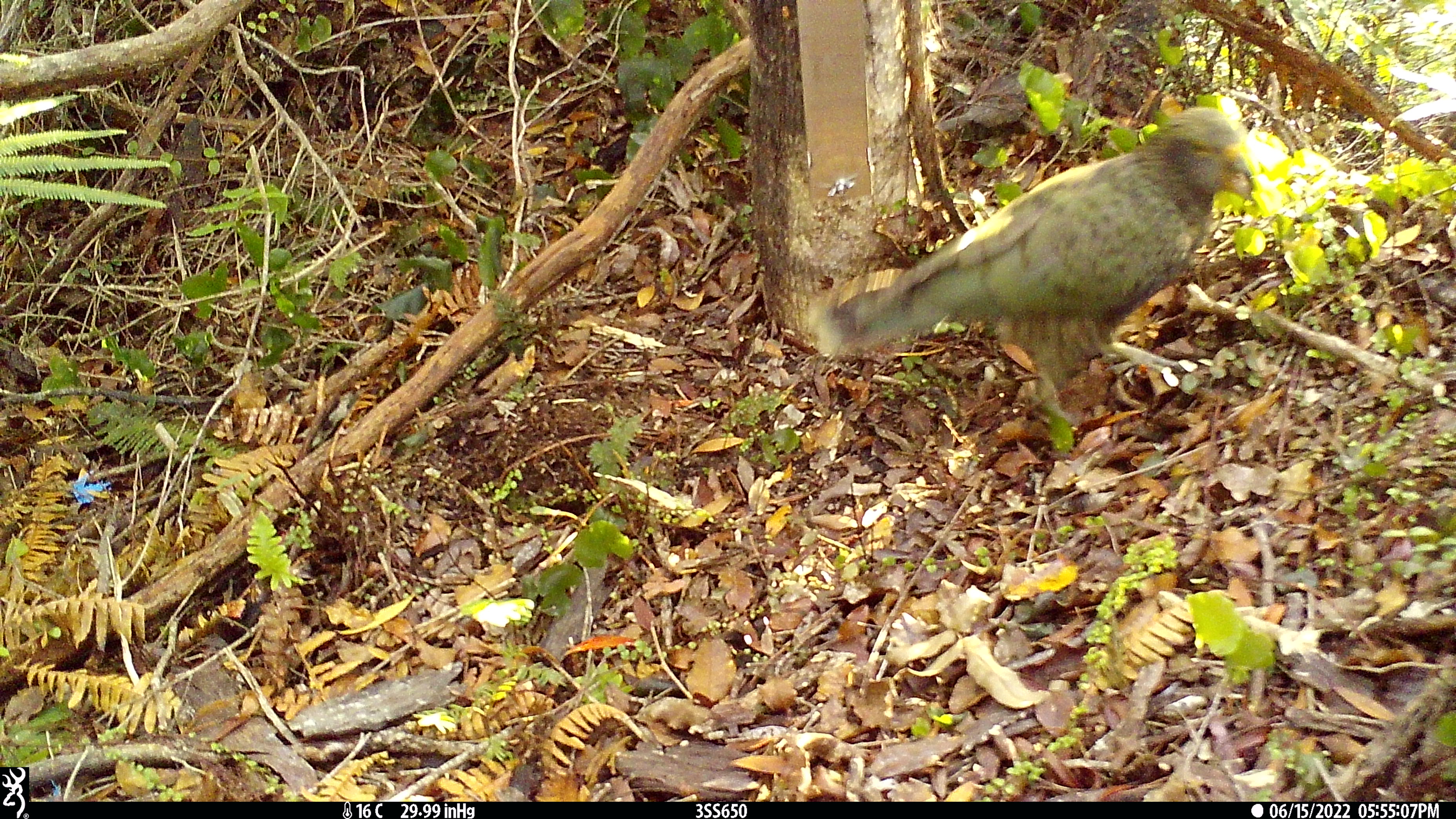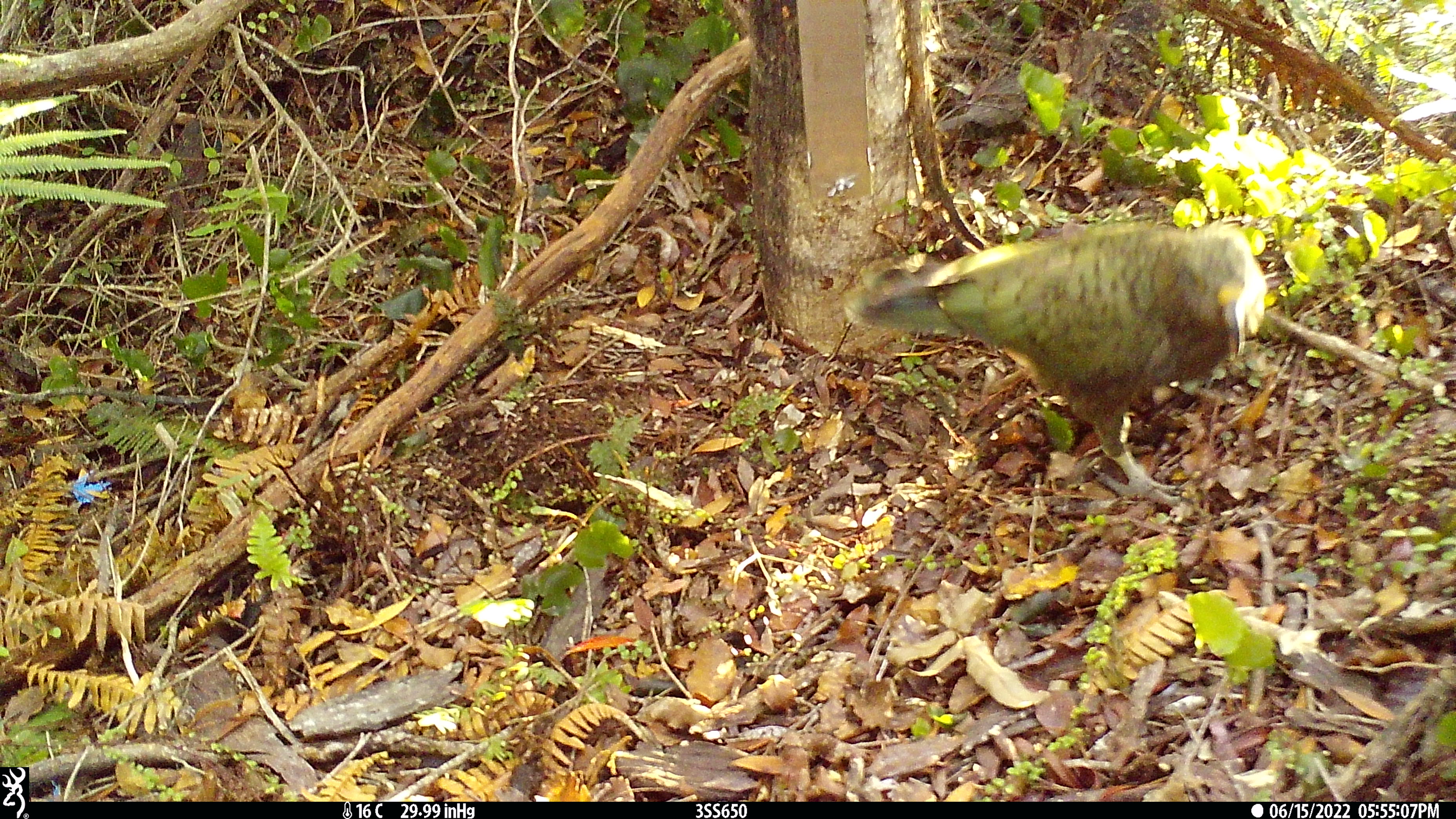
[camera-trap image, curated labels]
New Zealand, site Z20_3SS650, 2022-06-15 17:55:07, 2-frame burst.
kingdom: Animalia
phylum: Chordata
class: Aves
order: Psittaciformes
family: Strigopidae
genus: Nestor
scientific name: Nestor notabilis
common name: kea